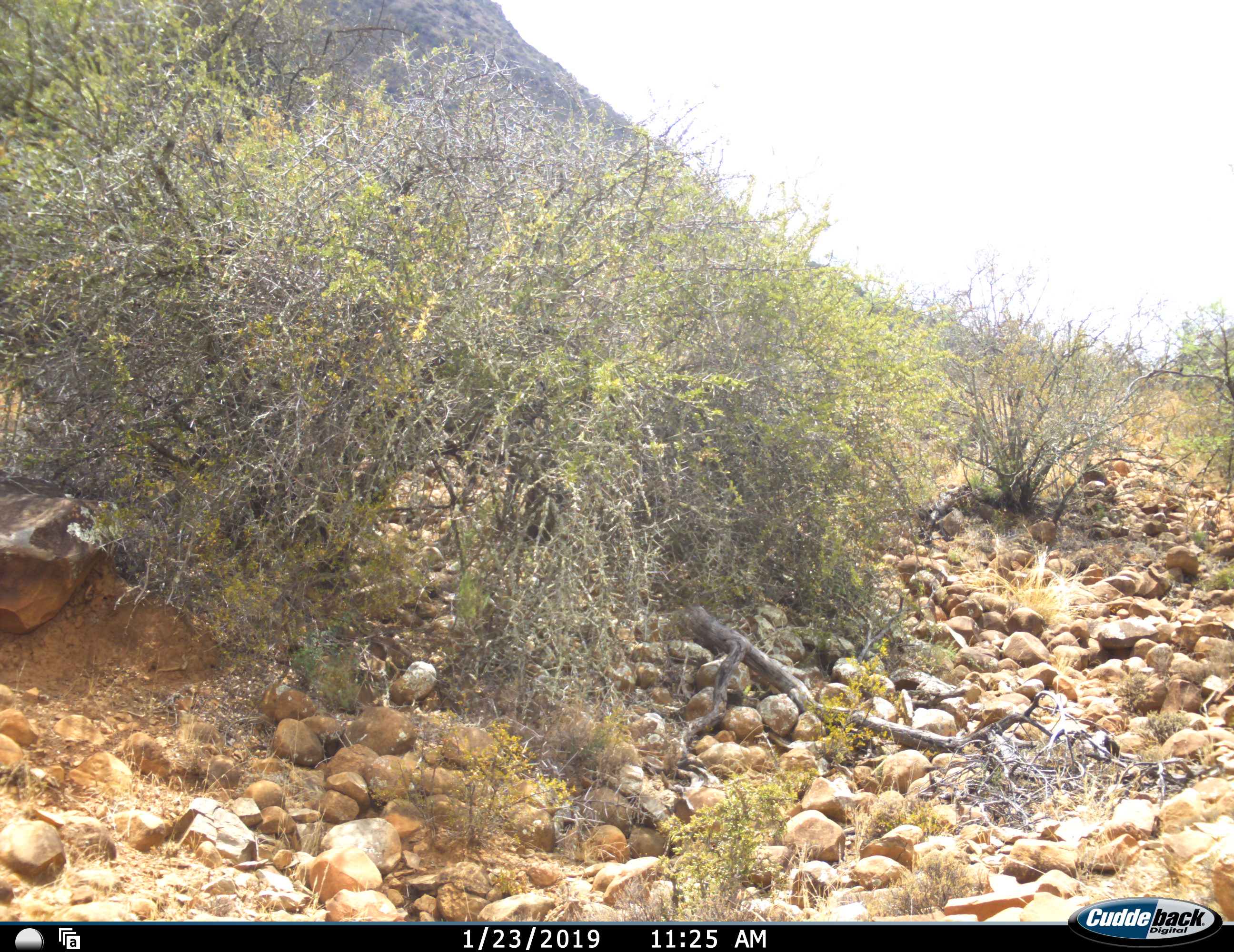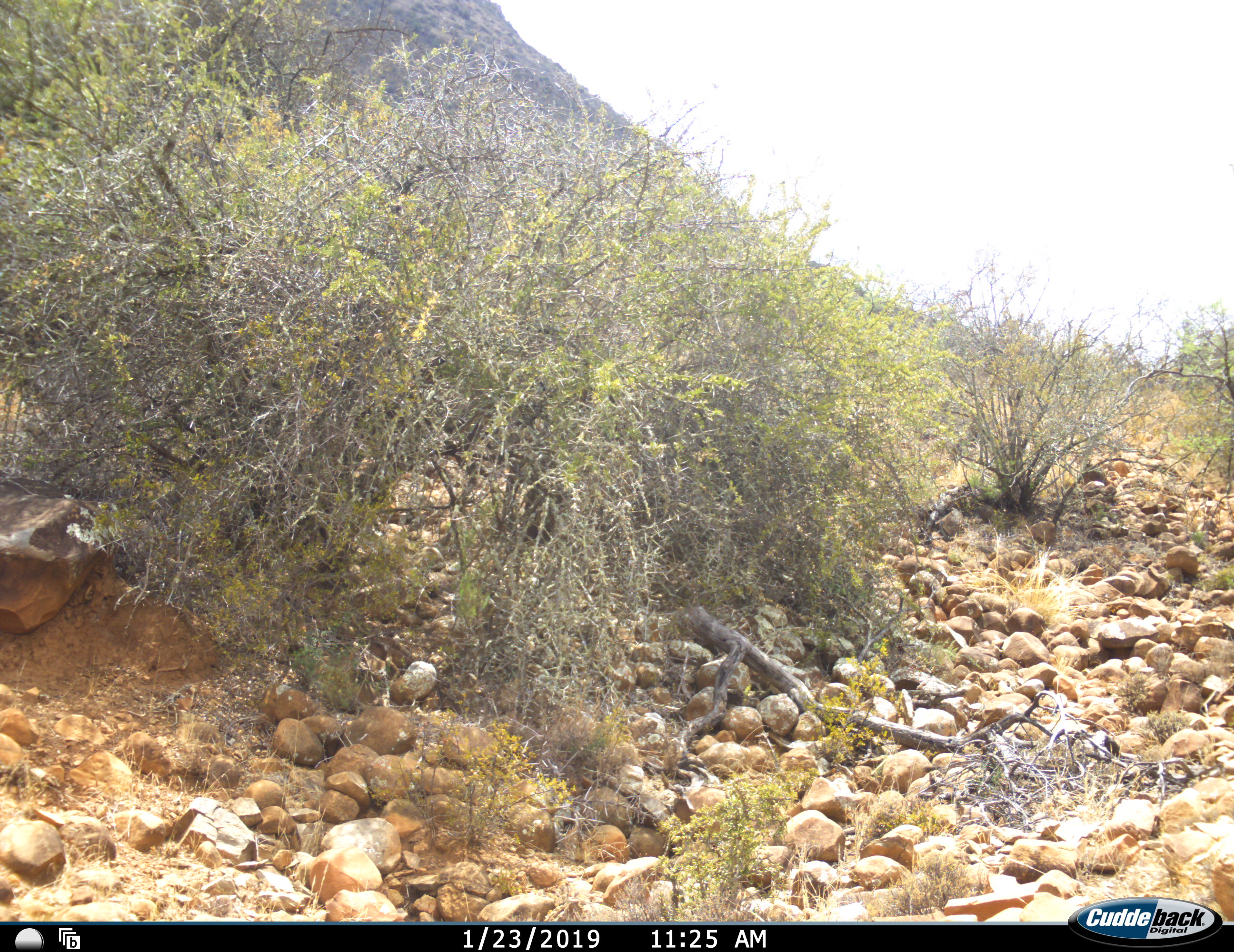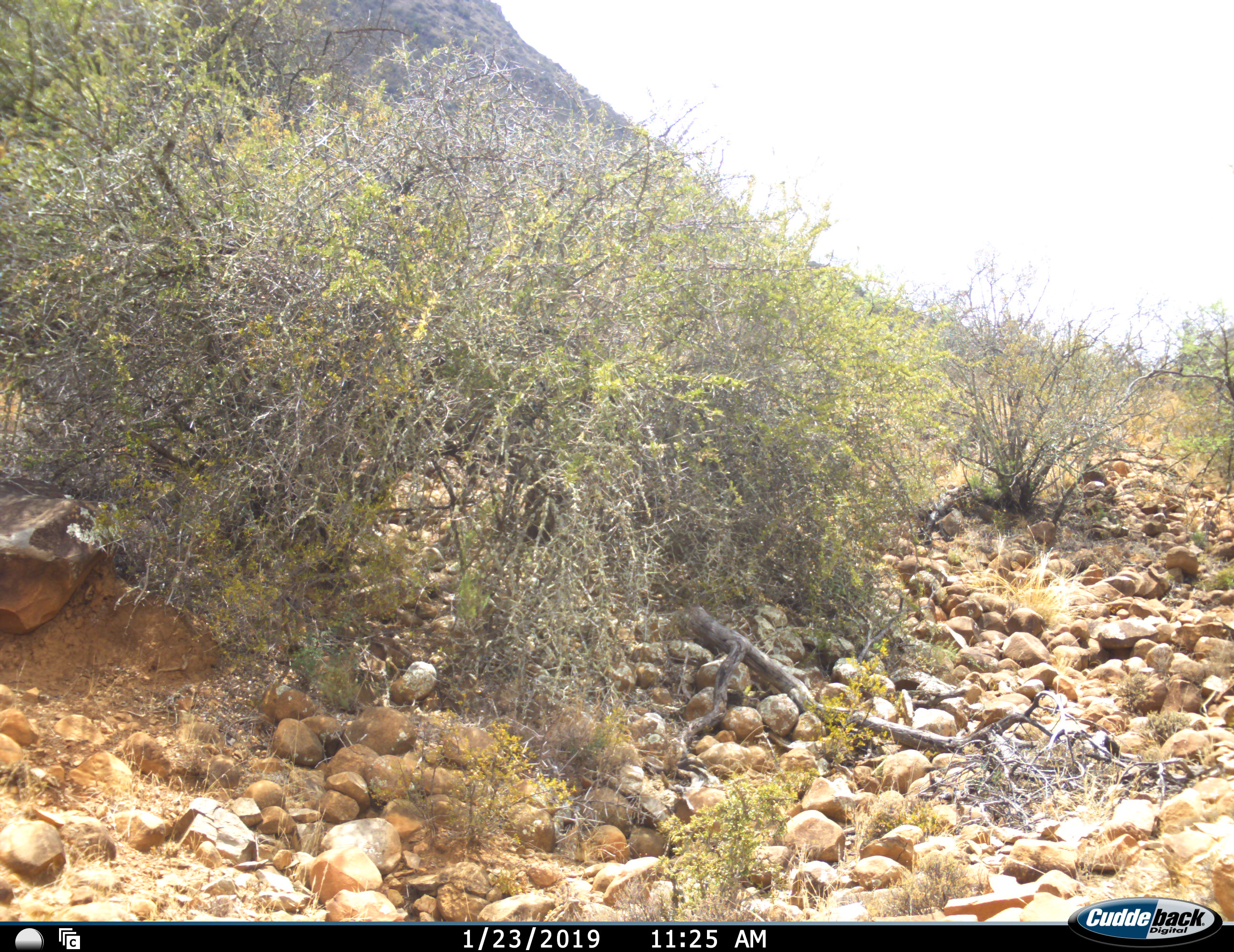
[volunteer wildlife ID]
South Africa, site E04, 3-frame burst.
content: no animal present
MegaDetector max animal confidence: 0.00